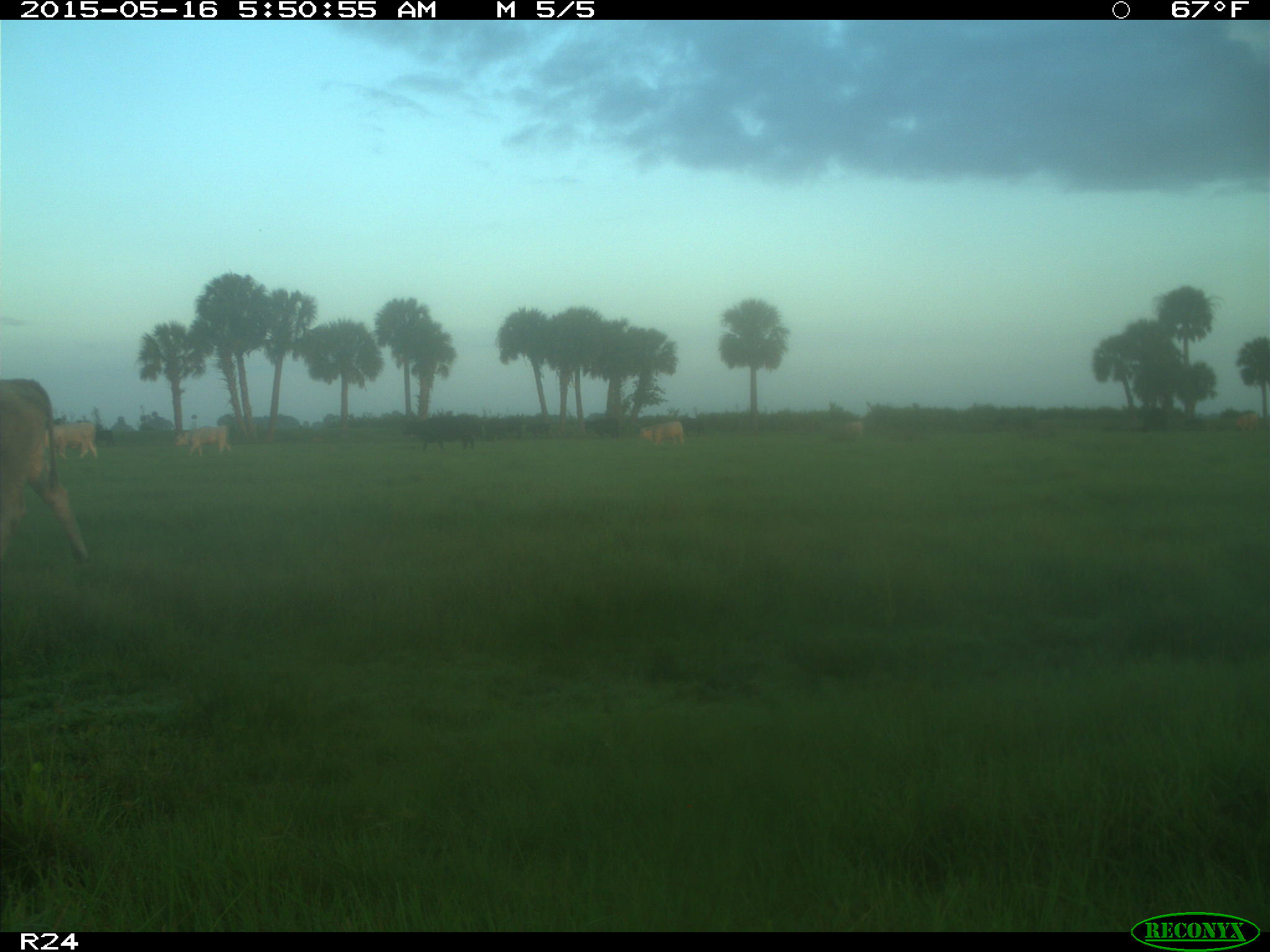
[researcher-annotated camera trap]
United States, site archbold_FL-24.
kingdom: Animalia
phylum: Chordata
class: Mammalia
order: Artiodactyla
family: Bovidae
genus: Bos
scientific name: Bos taurus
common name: domestic cow